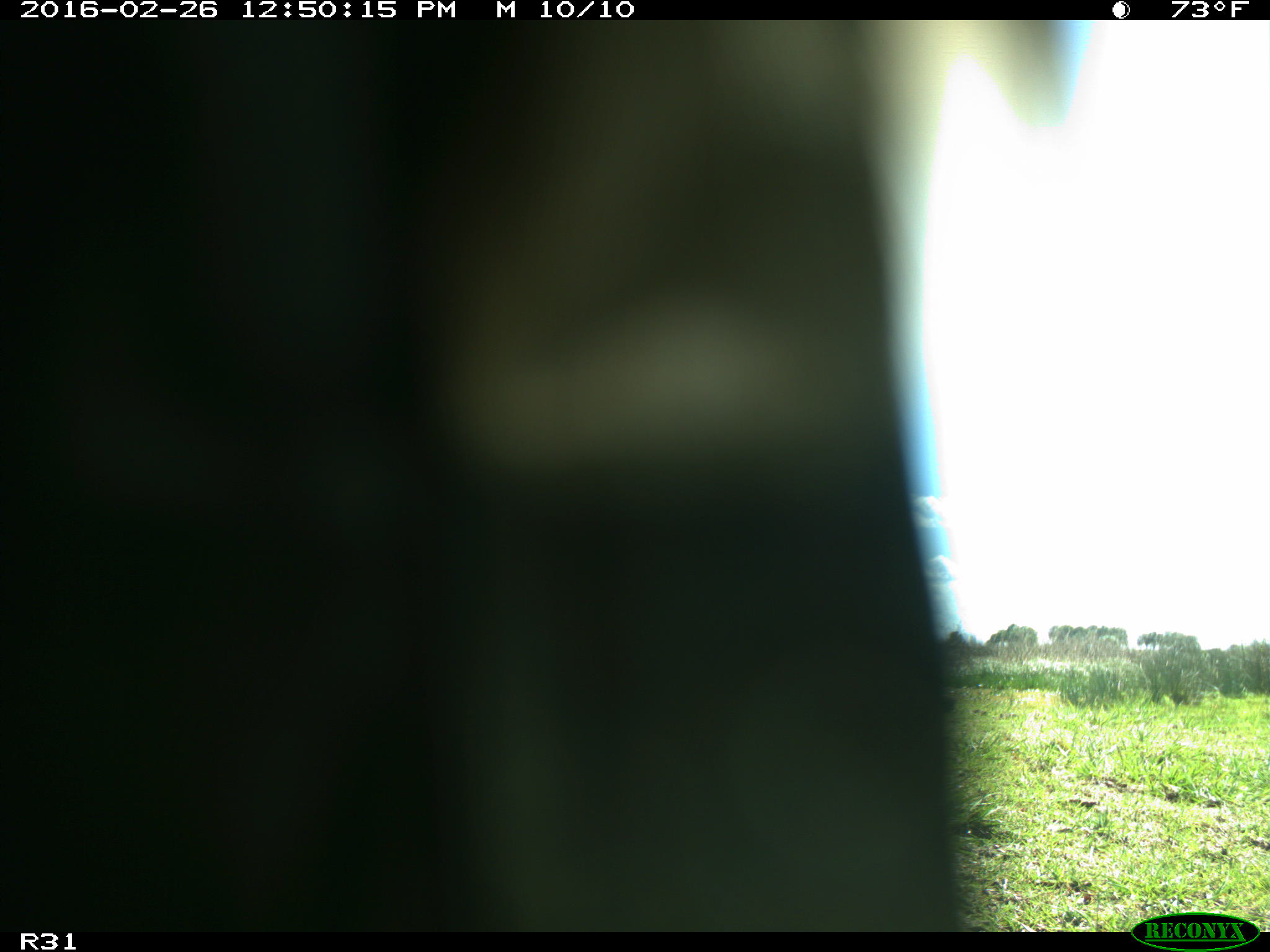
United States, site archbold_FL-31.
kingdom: Animalia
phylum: Chordata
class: Aves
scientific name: Aves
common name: birds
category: unidentified bird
Unidentified bird (birds) (Aves).